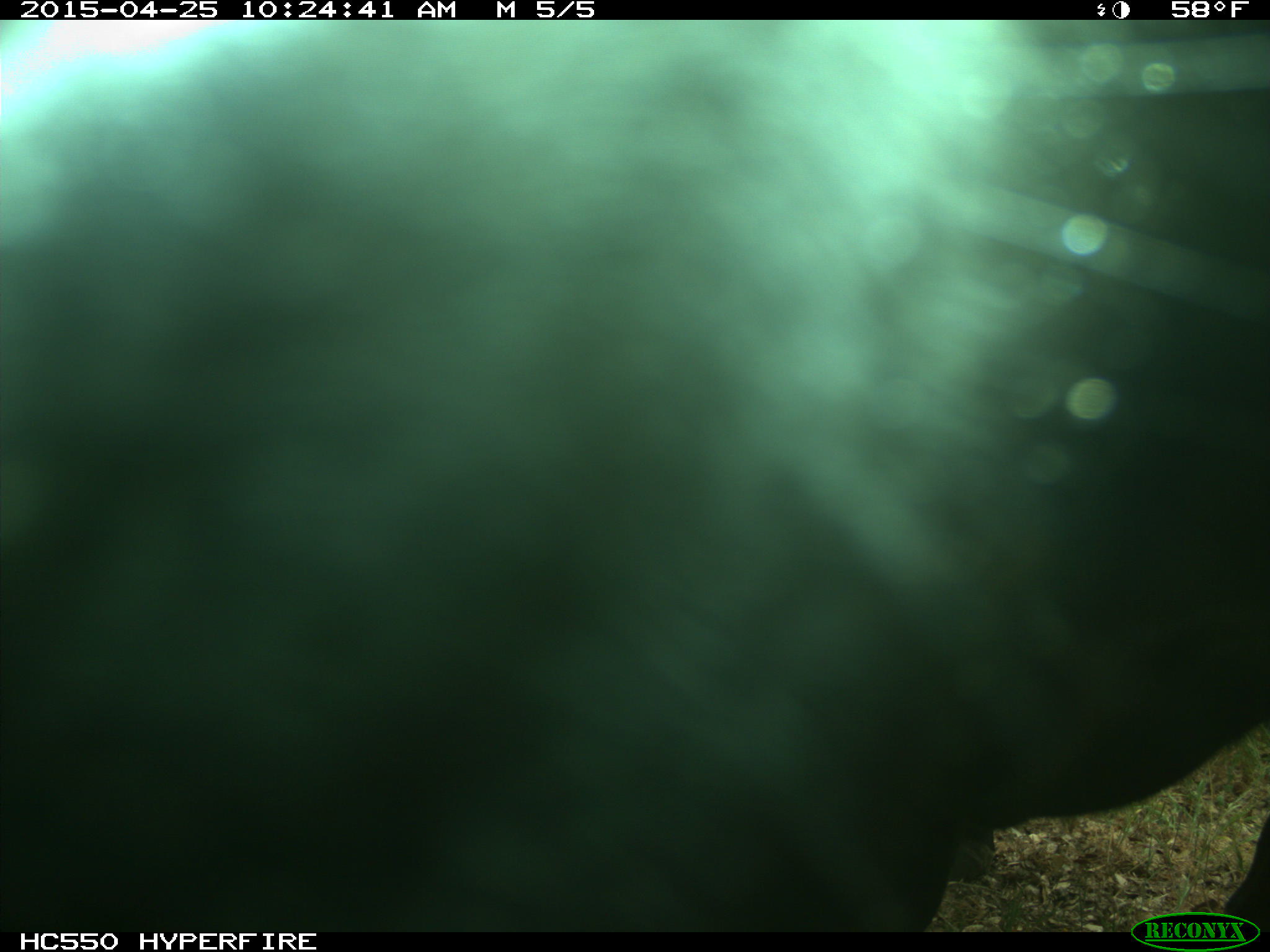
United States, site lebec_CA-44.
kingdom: Animalia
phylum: Chordata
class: Mammalia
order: Artiodactyla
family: Suidae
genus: Sus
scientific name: Sus scrofa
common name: wild boar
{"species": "Sus scrofa (wild boar)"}